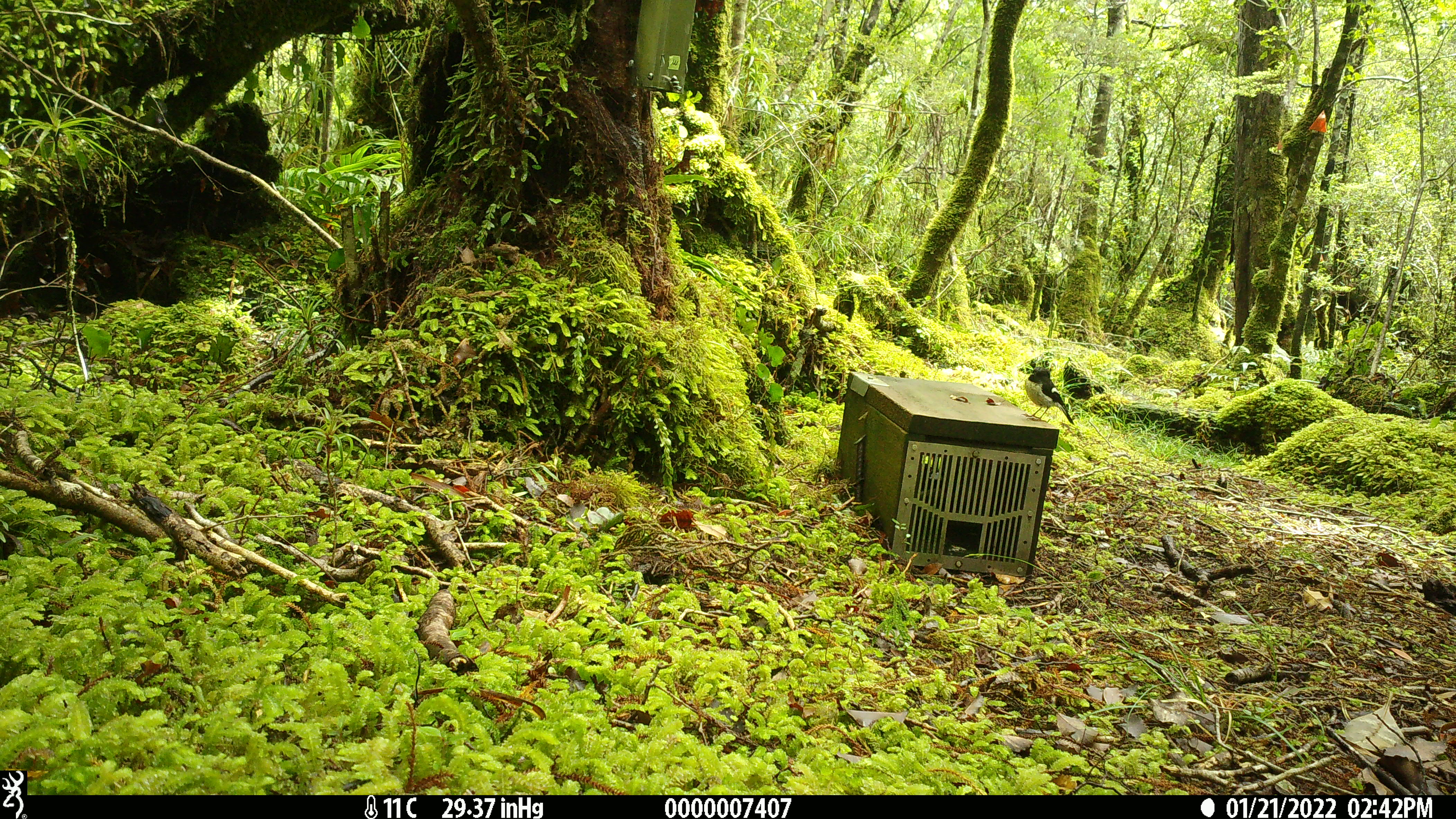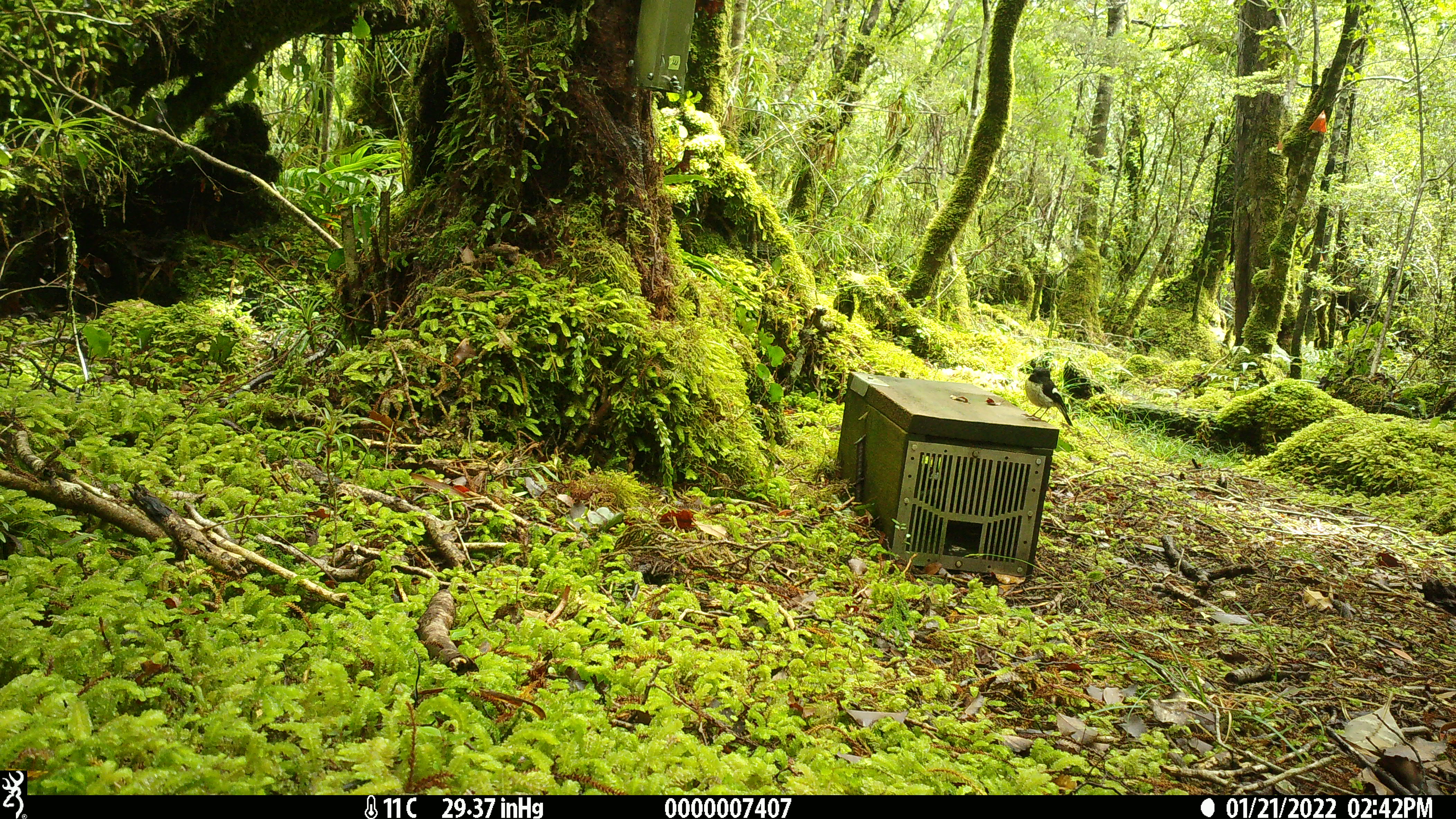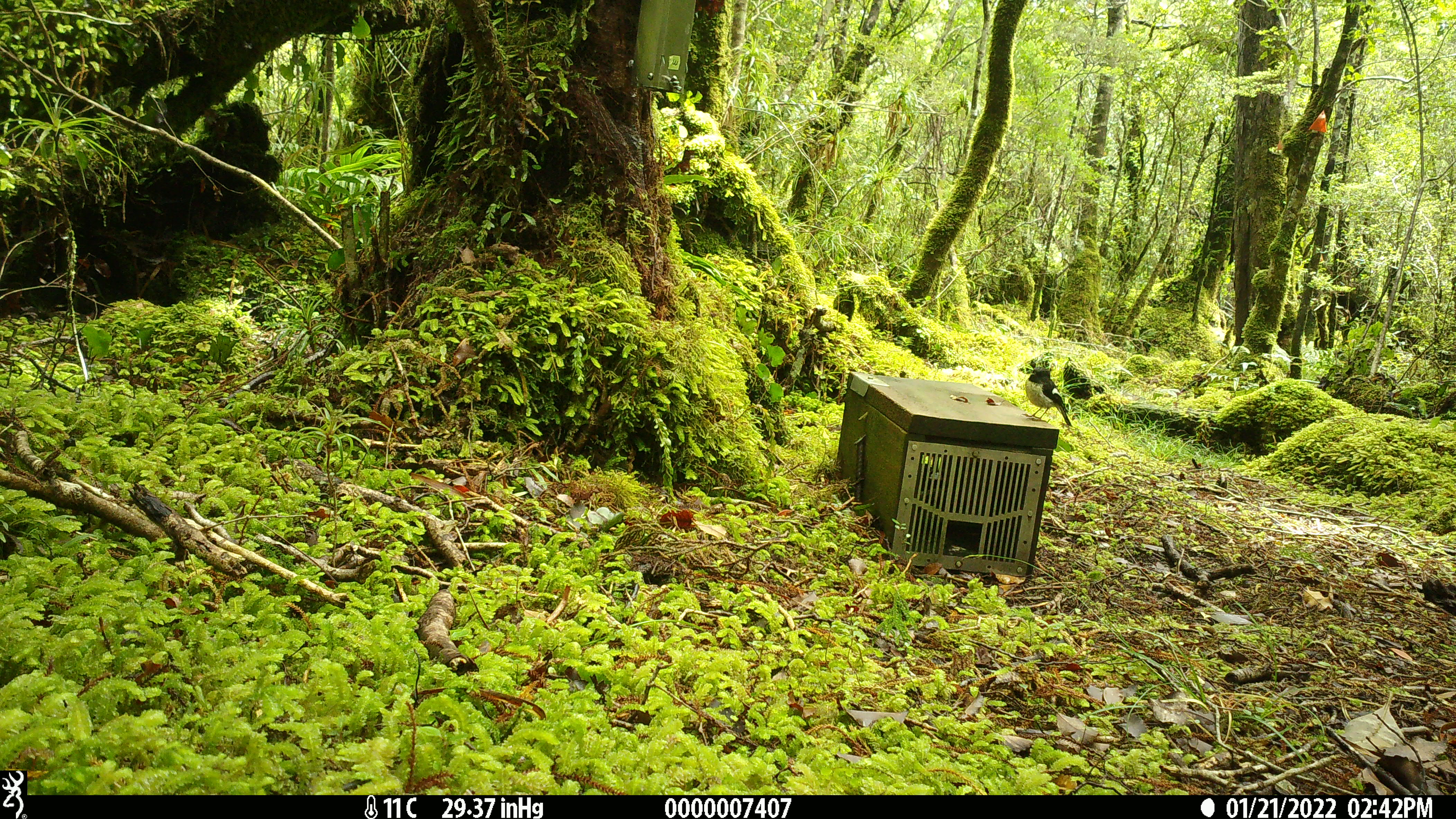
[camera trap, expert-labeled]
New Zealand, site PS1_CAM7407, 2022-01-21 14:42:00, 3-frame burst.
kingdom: Animalia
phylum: Chordata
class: Aves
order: Passeriformes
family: Petroicidae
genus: Petroica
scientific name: Petroica macrocephala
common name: tomtit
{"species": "tomtit (Petroica macrocephala)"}